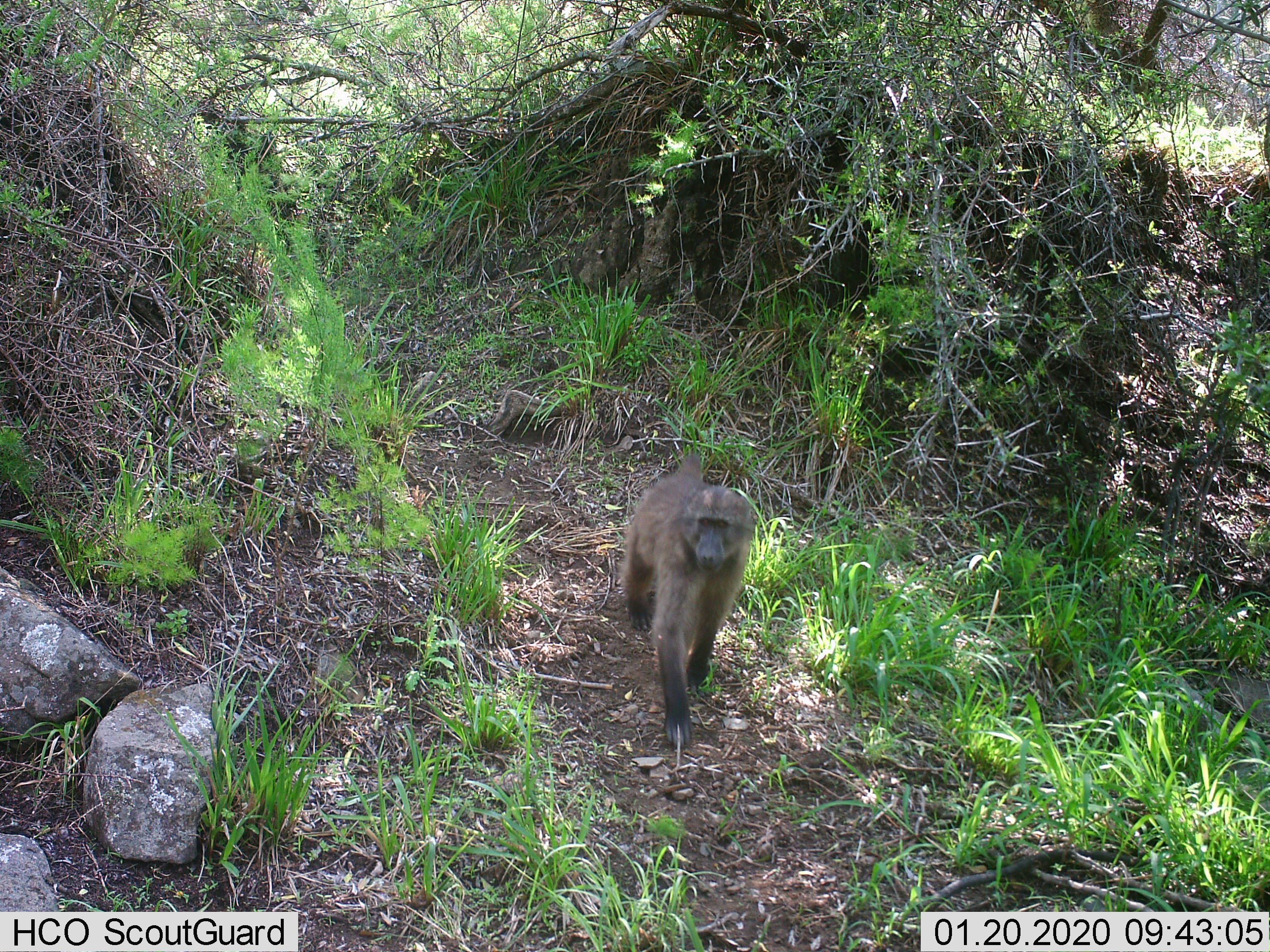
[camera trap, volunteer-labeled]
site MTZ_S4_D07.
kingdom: Animalia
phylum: Chordata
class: Mammalia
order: Primates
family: Cercopithecidae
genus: Papio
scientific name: Papio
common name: baboon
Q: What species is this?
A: Baboon (Papio).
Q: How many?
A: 1.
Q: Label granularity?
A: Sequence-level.